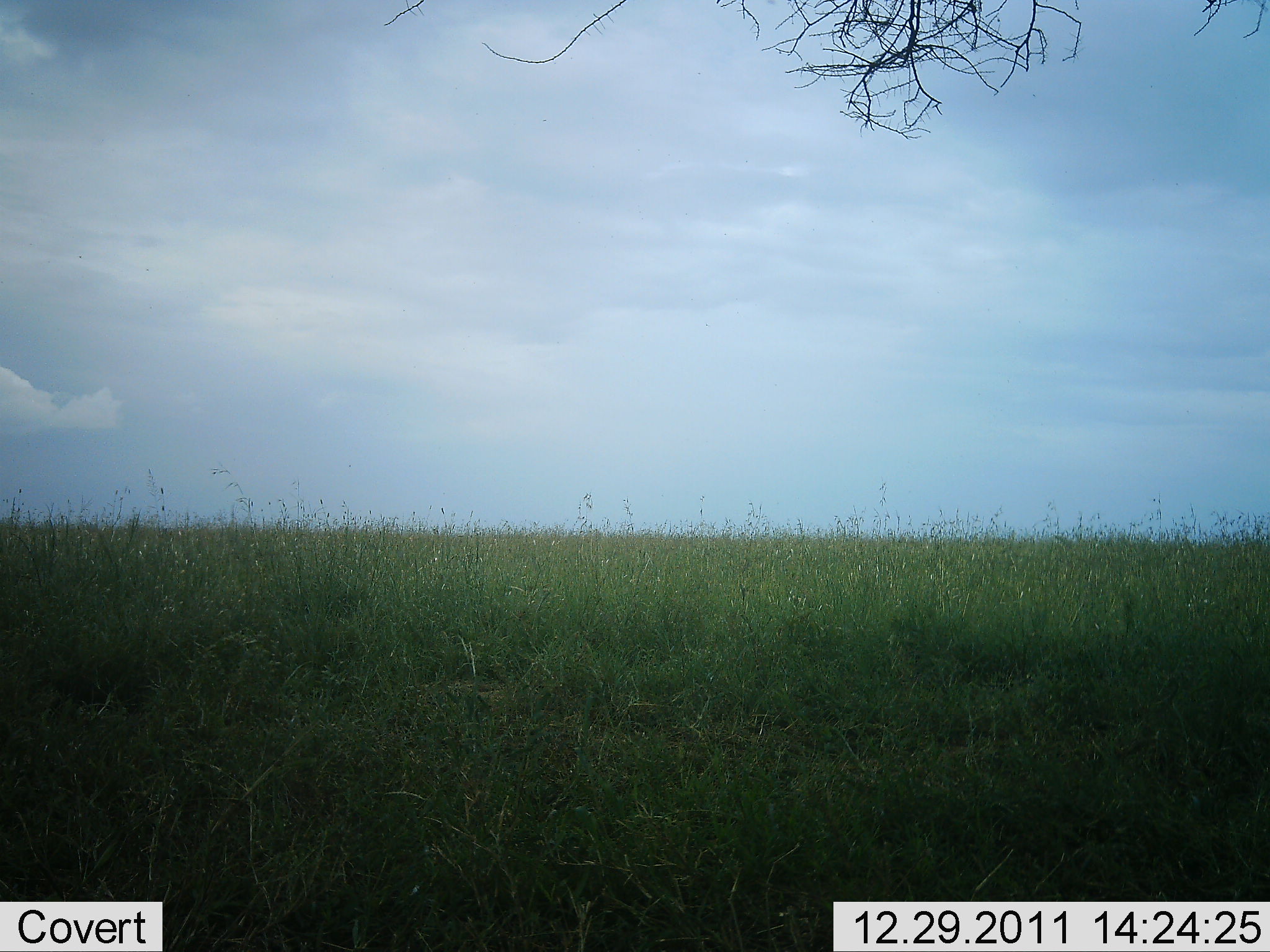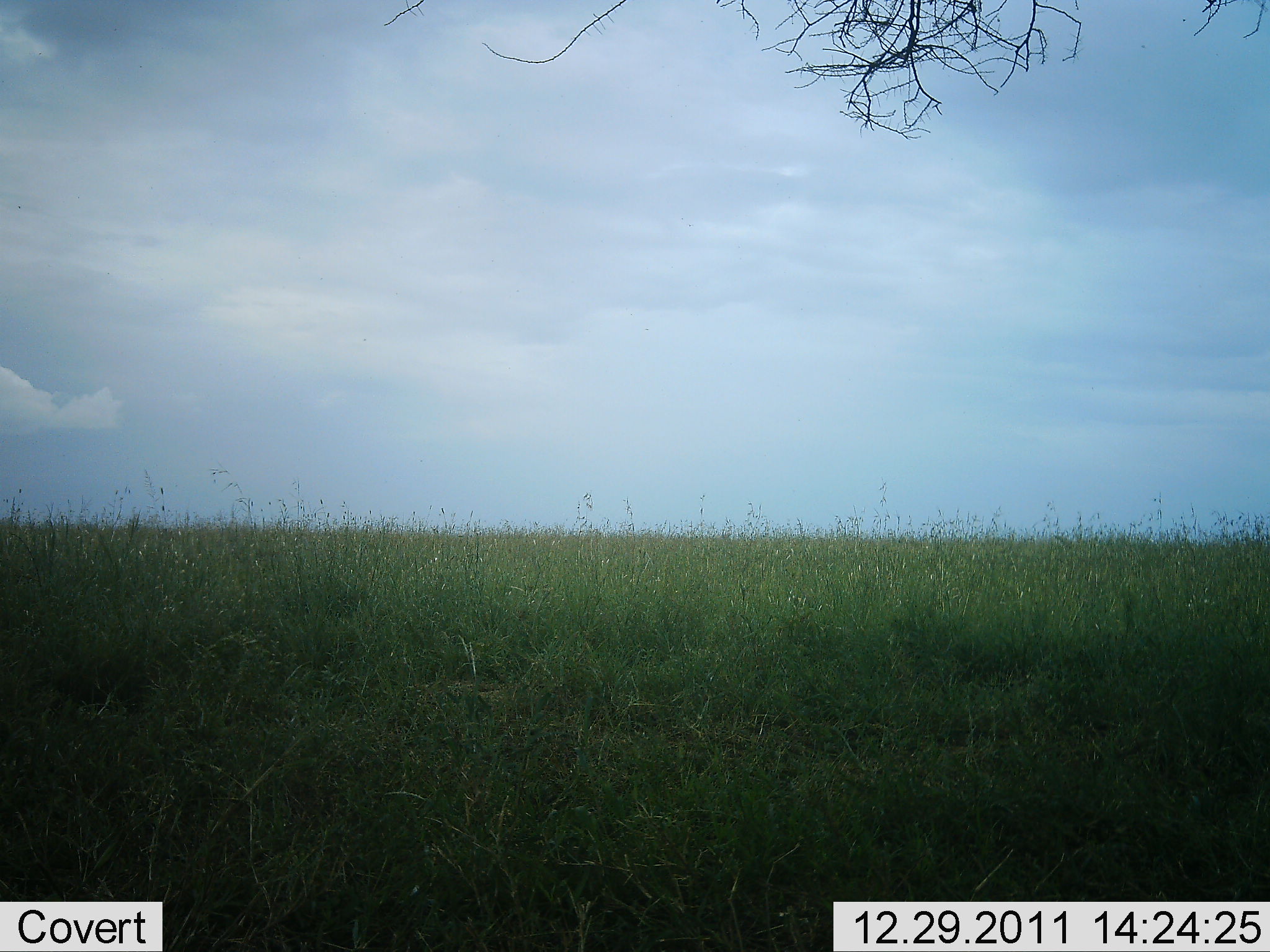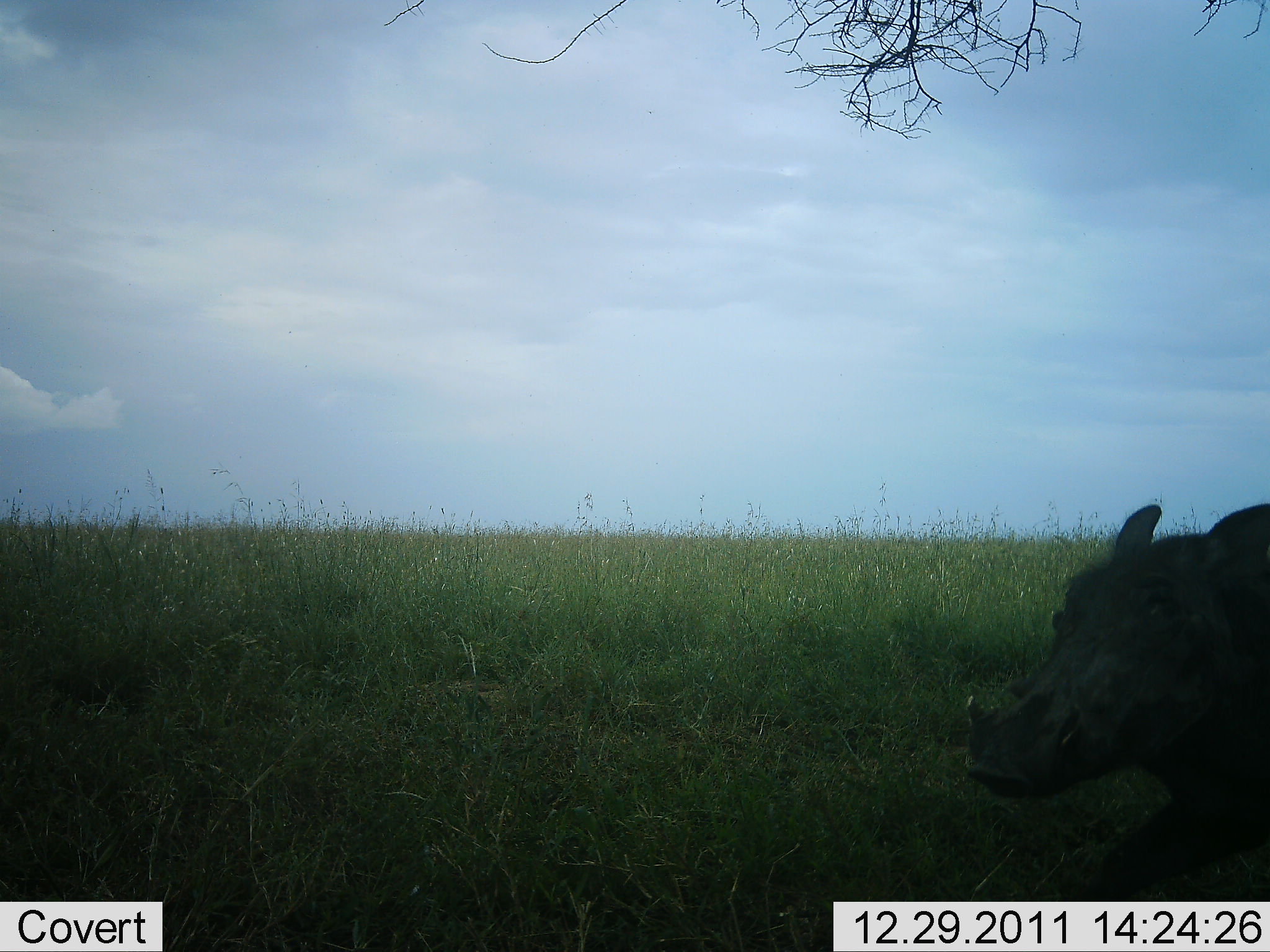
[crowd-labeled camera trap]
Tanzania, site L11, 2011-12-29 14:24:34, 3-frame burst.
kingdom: Animalia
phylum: Chordata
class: Mammalia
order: Artiodactyla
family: Suidae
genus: Phacochoerus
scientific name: Phacochoerus africanus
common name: warthog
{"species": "warthog (Phacochoerus africanus)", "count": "1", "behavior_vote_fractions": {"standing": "0%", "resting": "0%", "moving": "100%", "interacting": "0%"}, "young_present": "0%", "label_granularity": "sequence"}